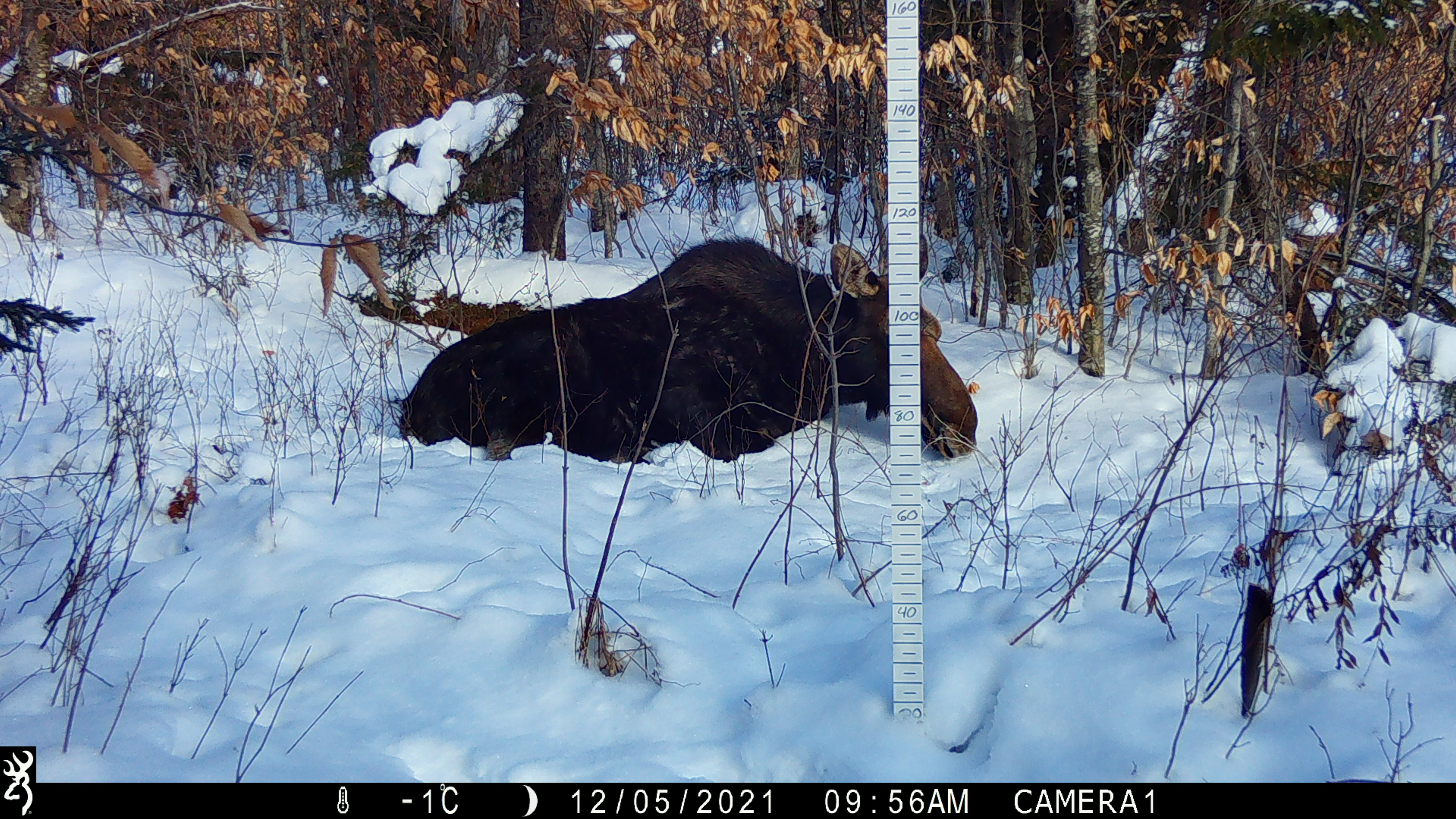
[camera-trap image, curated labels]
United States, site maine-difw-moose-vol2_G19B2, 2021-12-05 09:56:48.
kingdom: Animalia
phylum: Chordata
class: Mammalia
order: Artiodactyla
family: Cervidae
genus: Alces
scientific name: Alces alces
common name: moose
Moose (Alces alces).